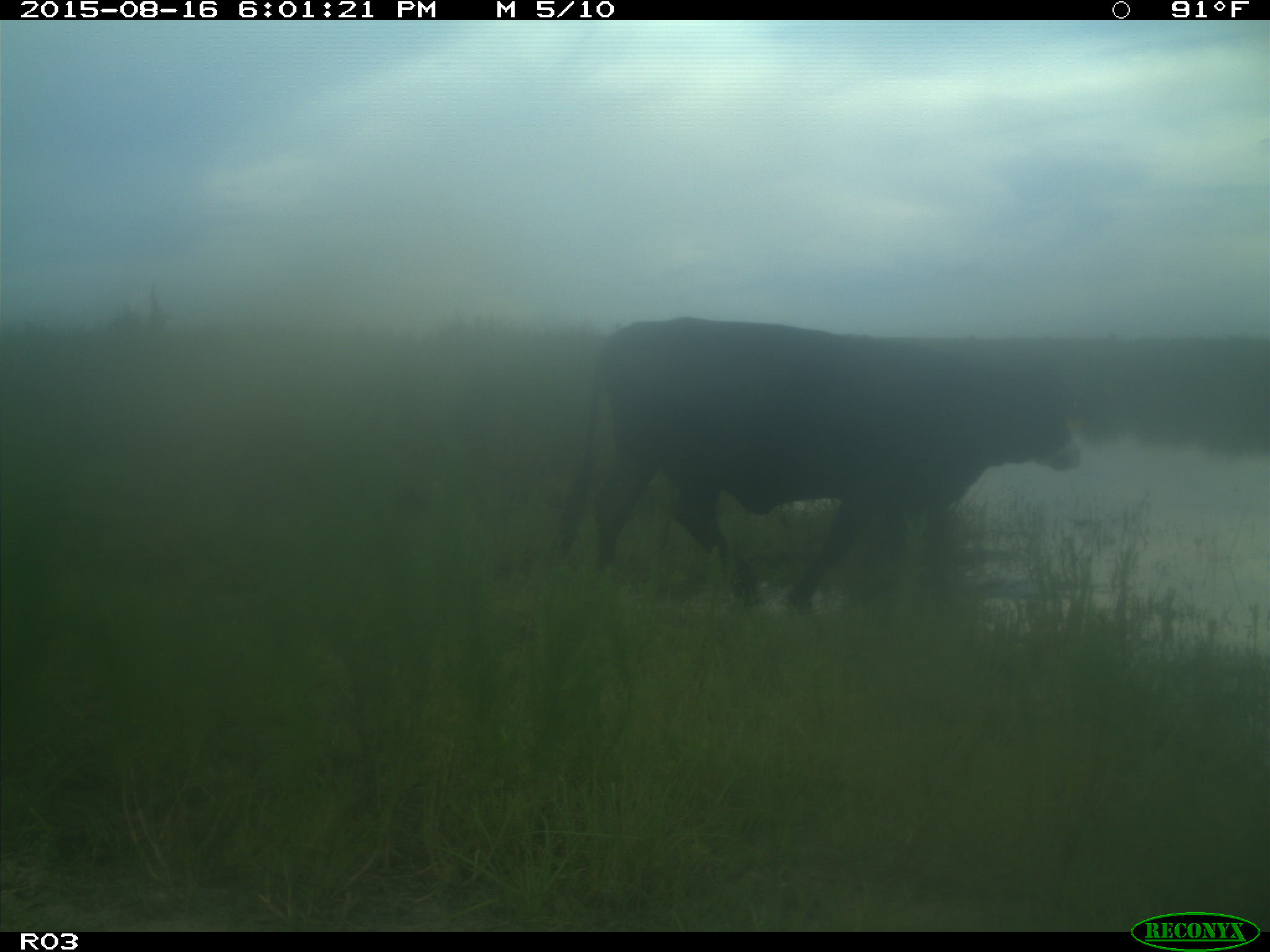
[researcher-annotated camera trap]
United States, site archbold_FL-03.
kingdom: Animalia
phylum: Chordata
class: Mammalia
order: Artiodactyla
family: Bovidae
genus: Bos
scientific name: Bos taurus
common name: domestic cow